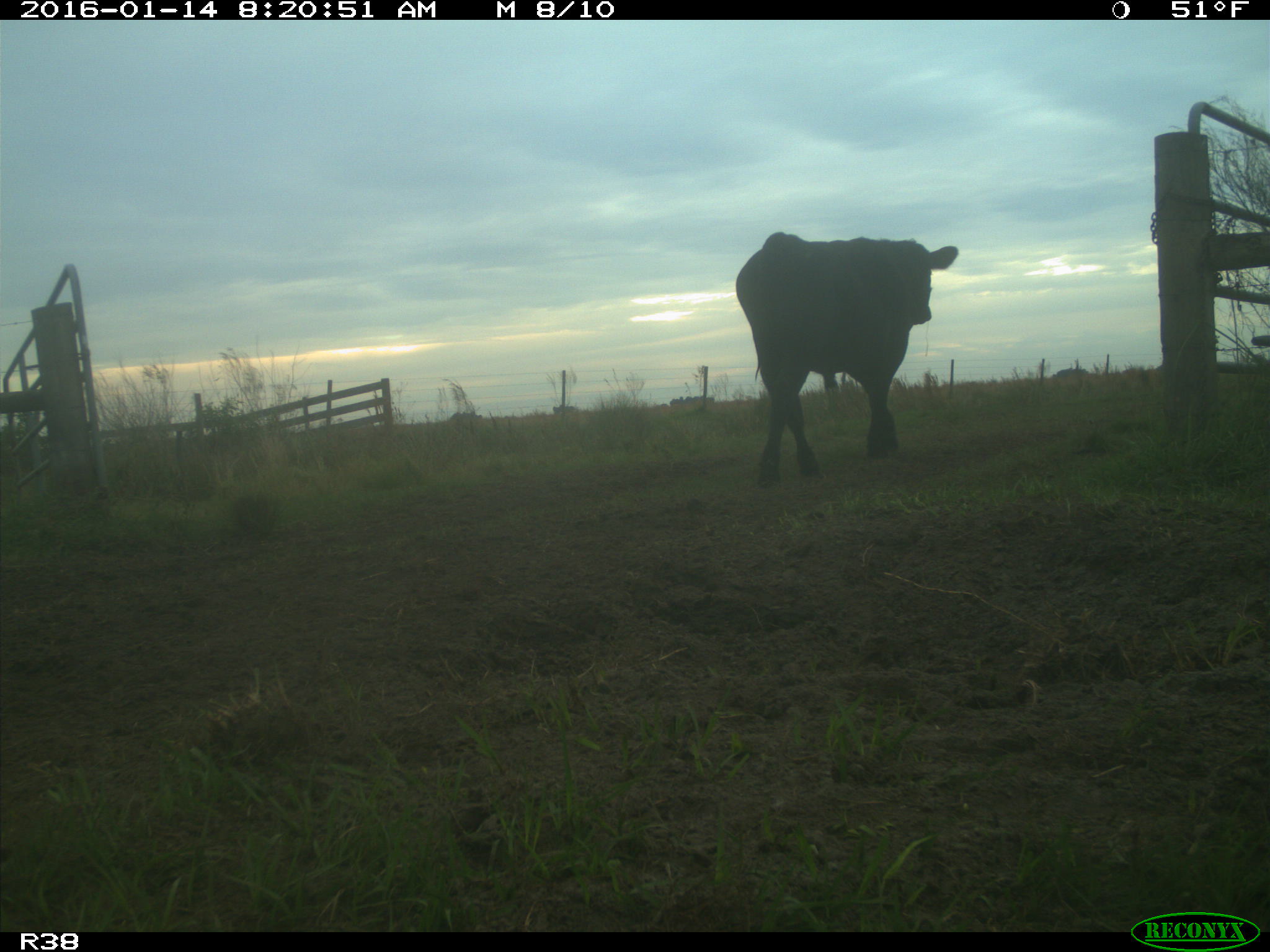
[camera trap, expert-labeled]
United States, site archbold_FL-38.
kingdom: Animalia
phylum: Chordata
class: Mammalia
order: Artiodactyla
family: Bovidae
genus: Bos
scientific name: Bos taurus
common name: domestic cow